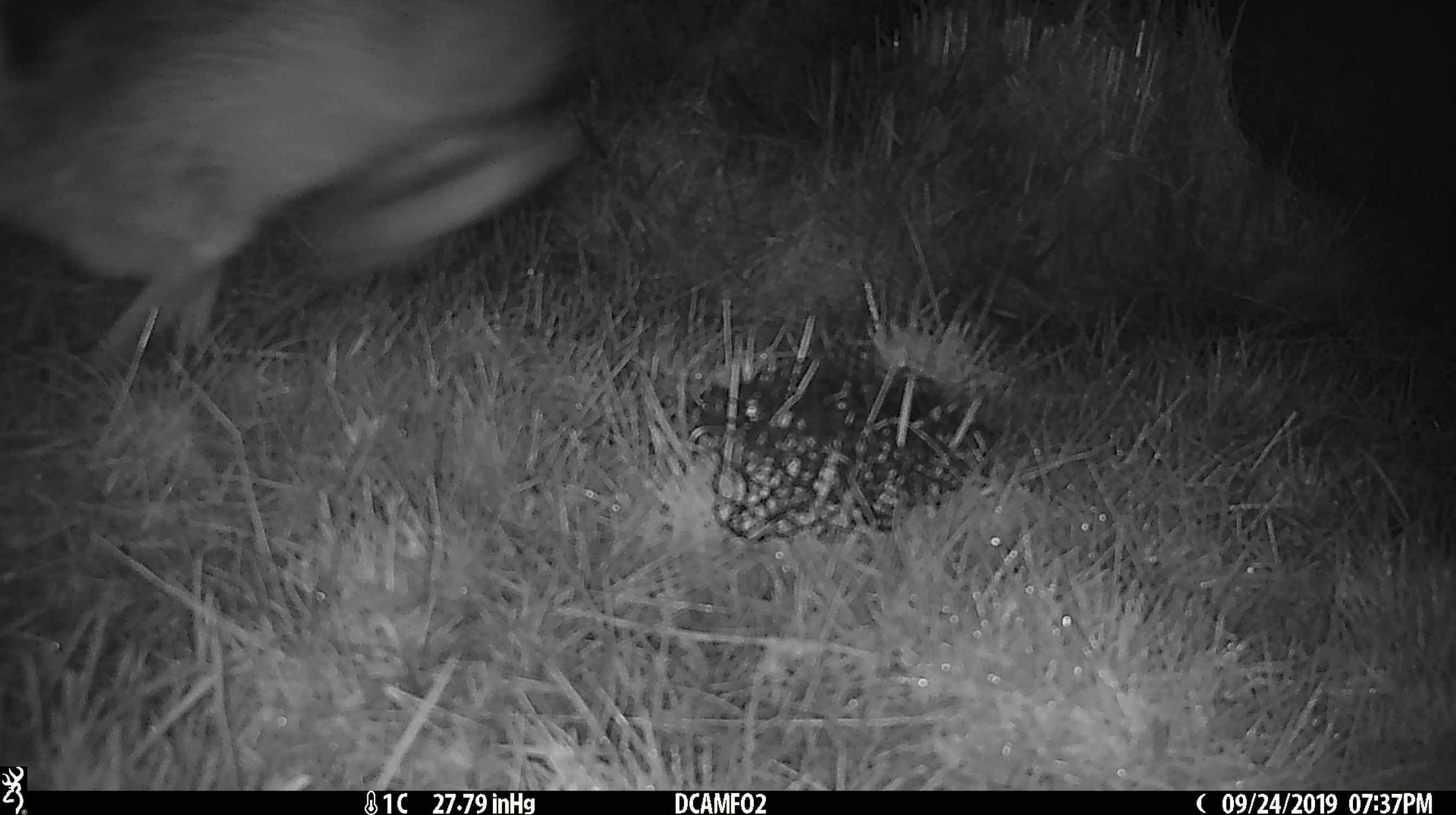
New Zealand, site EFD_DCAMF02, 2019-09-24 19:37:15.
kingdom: Animalia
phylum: Chordata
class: Mammalia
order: Lagomorpha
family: Leporidae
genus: Lepus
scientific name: Lepus europaeus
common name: brown hare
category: hare